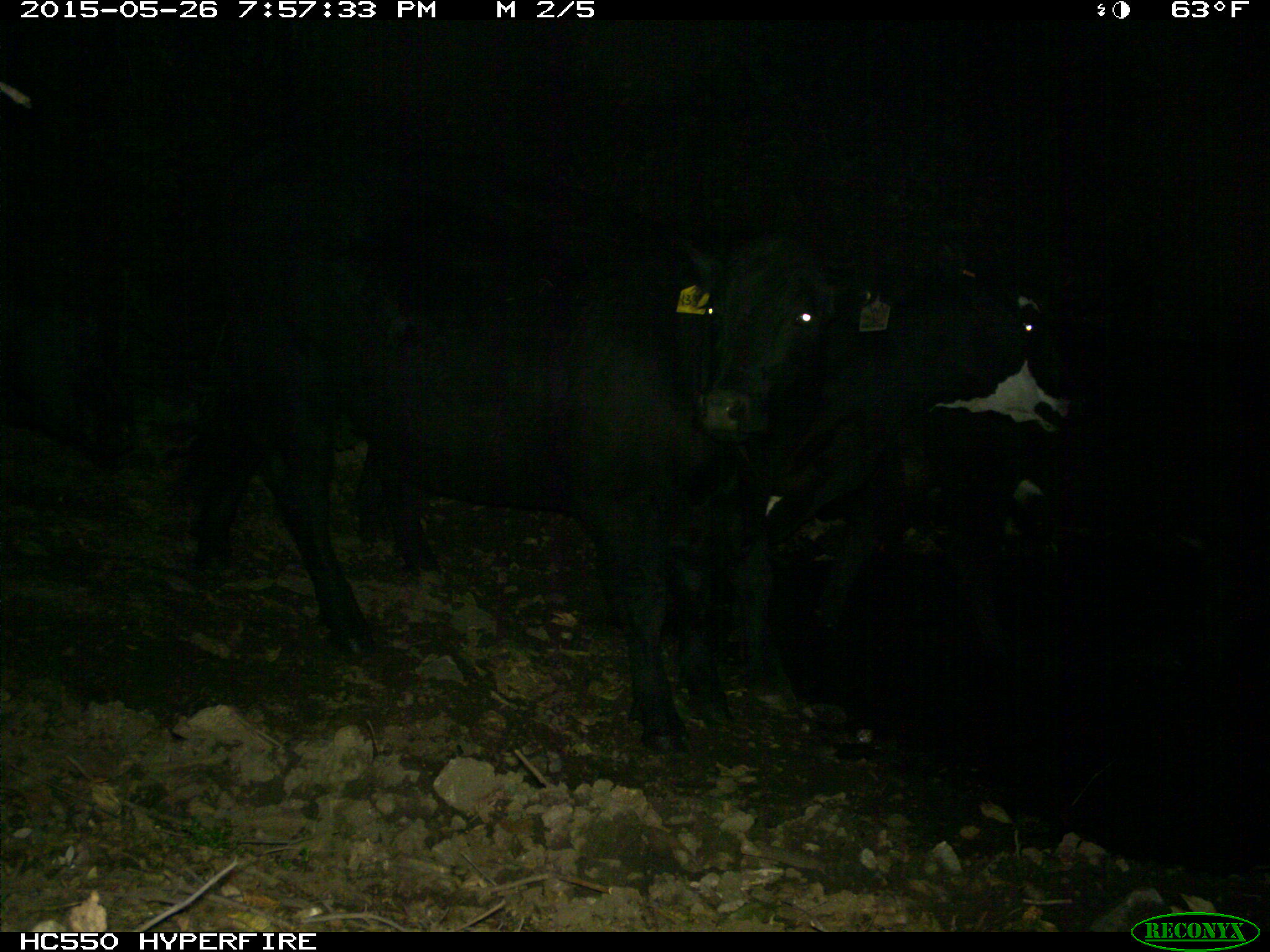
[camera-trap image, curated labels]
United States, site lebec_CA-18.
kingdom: Animalia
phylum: Chordata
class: Mammalia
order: Artiodactyla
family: Bovidae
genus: Bos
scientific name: Bos taurus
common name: domestic cow